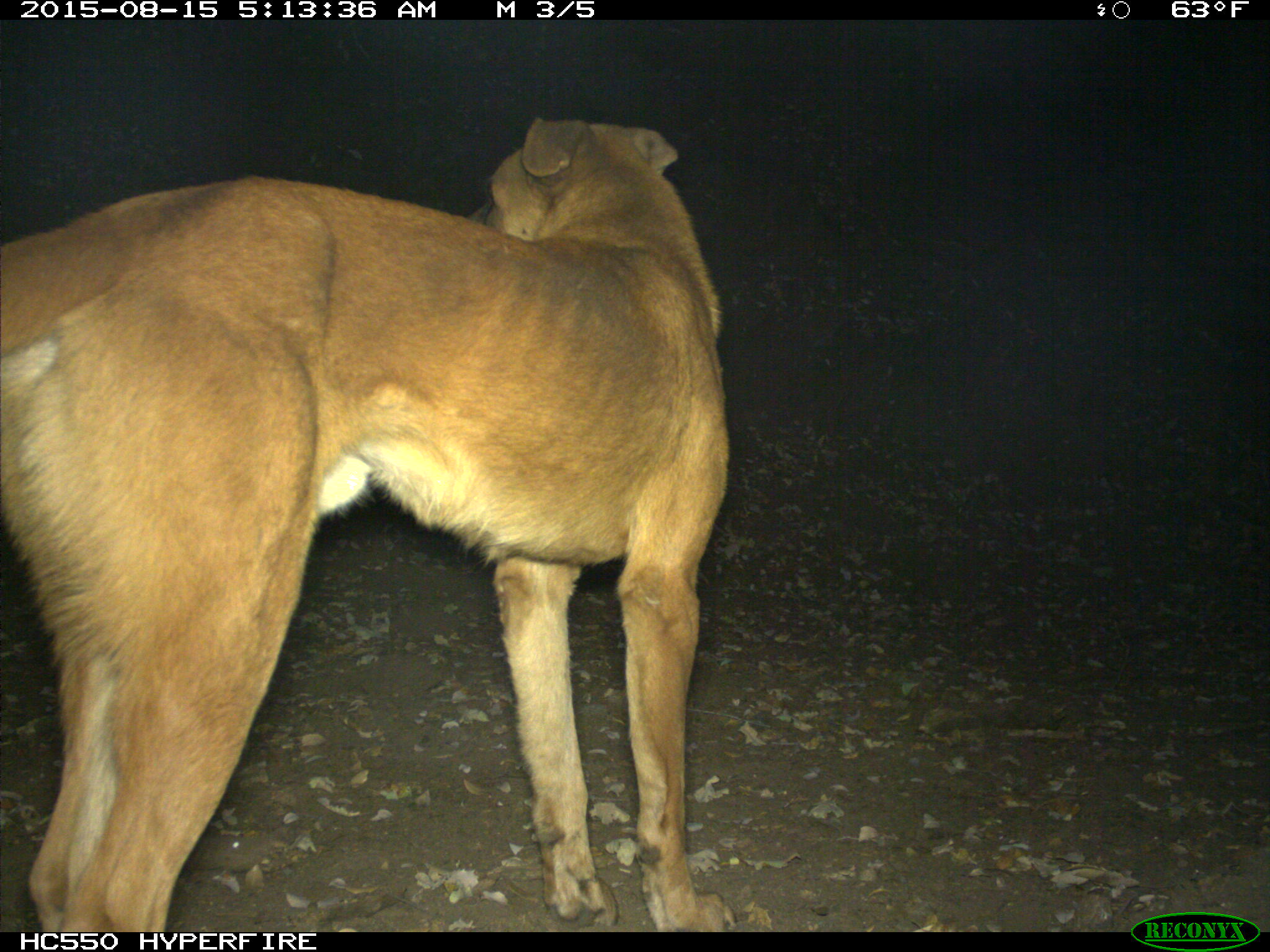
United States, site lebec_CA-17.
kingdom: Animalia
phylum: Chordata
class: Mammalia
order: Carnivora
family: Canidae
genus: Canis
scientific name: Canis familiaris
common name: domestic dog